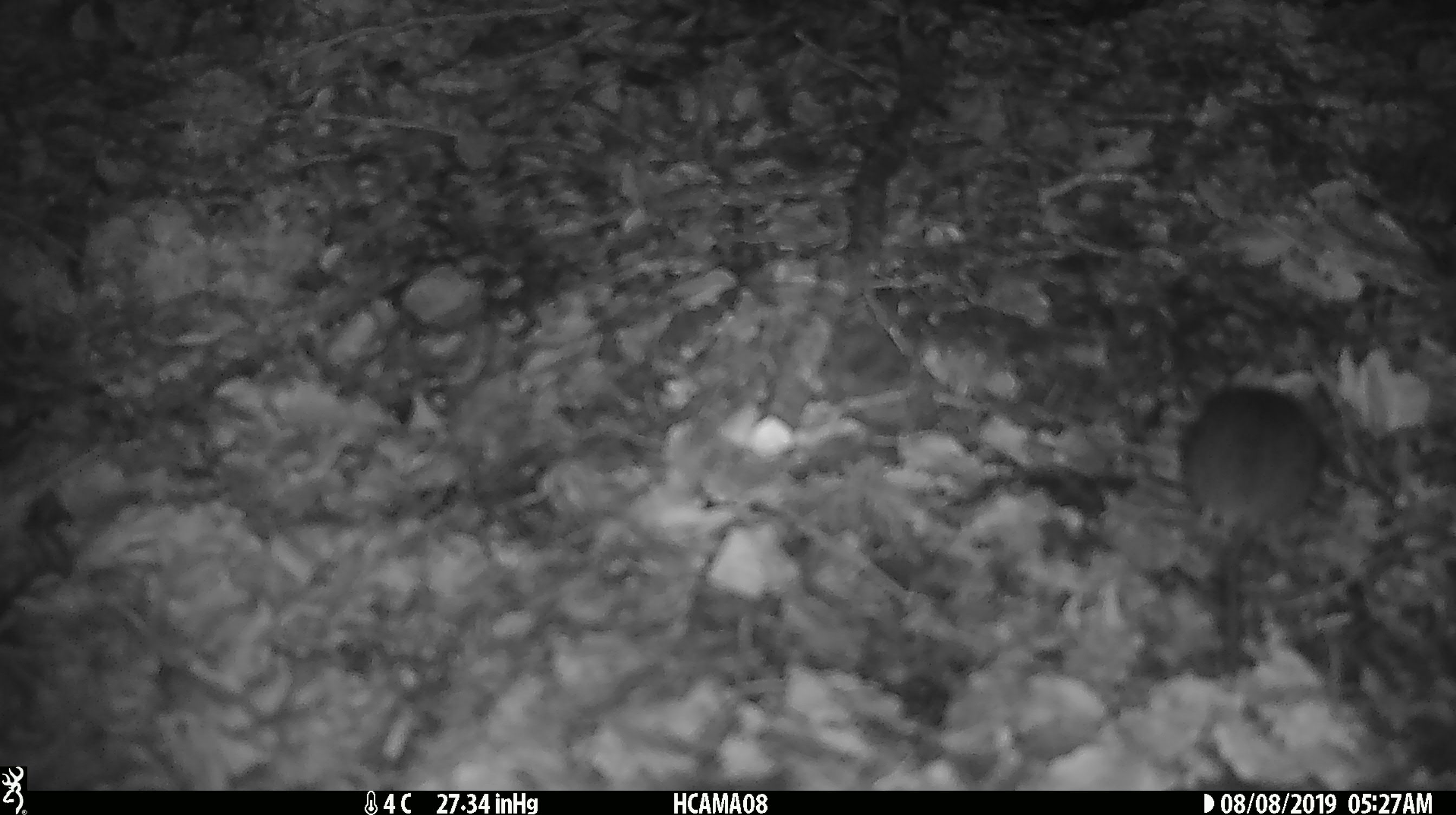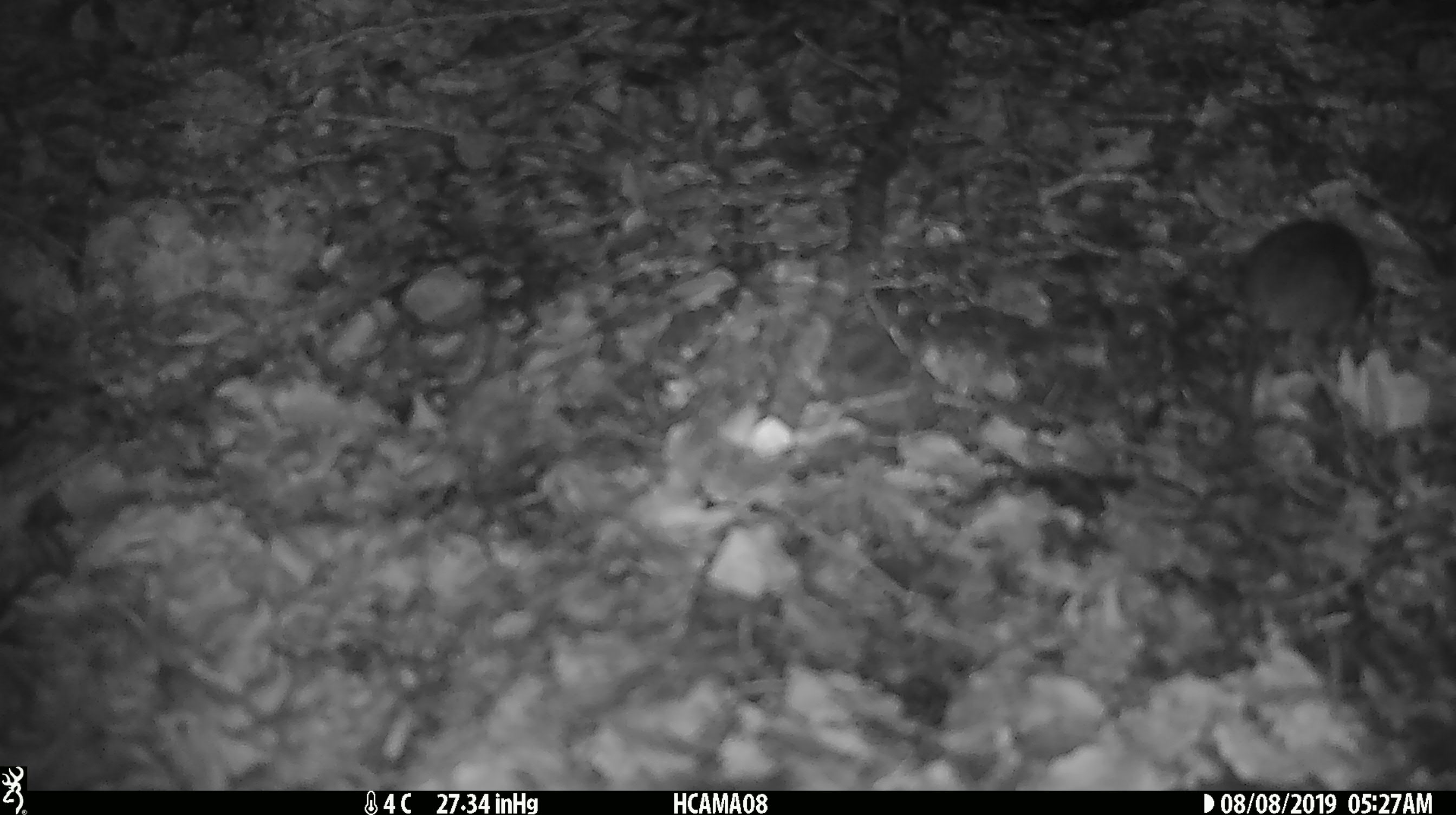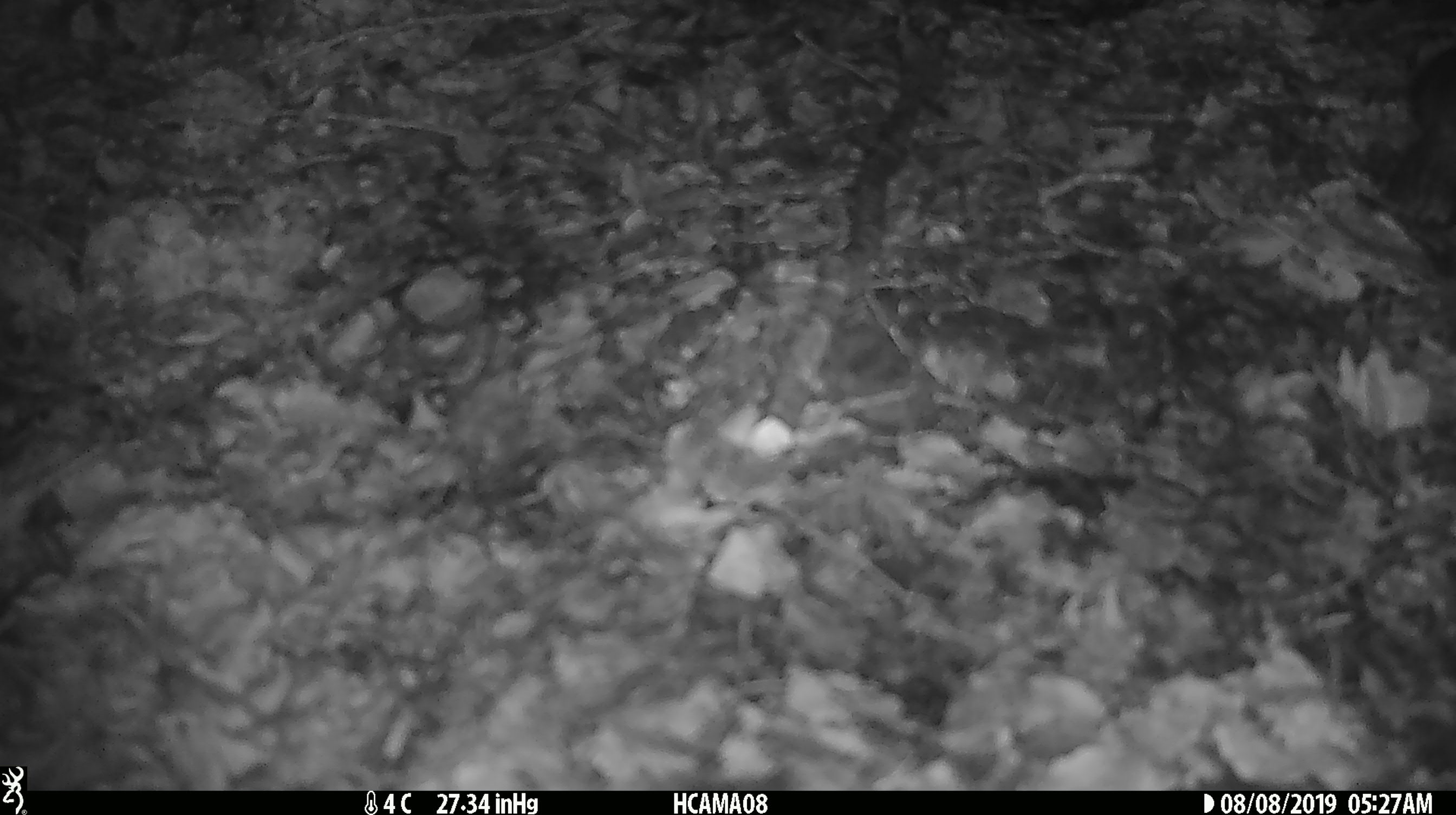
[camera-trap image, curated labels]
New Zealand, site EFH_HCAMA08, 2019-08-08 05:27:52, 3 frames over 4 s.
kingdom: Animalia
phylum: Chordata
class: Mammalia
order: Rodentia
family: Muridae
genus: Mus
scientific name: Mus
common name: mouse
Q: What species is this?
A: Mouse (Mus).